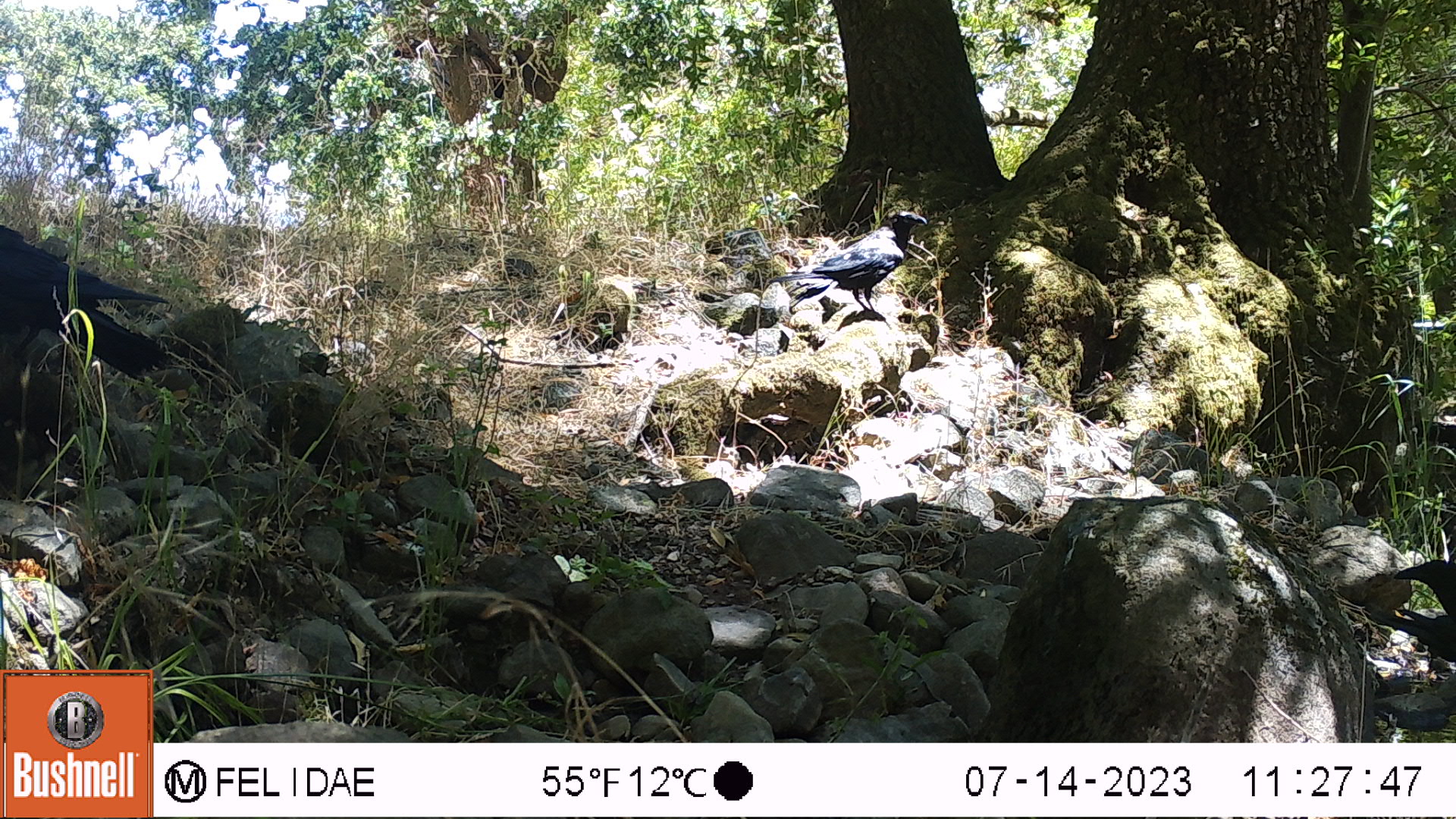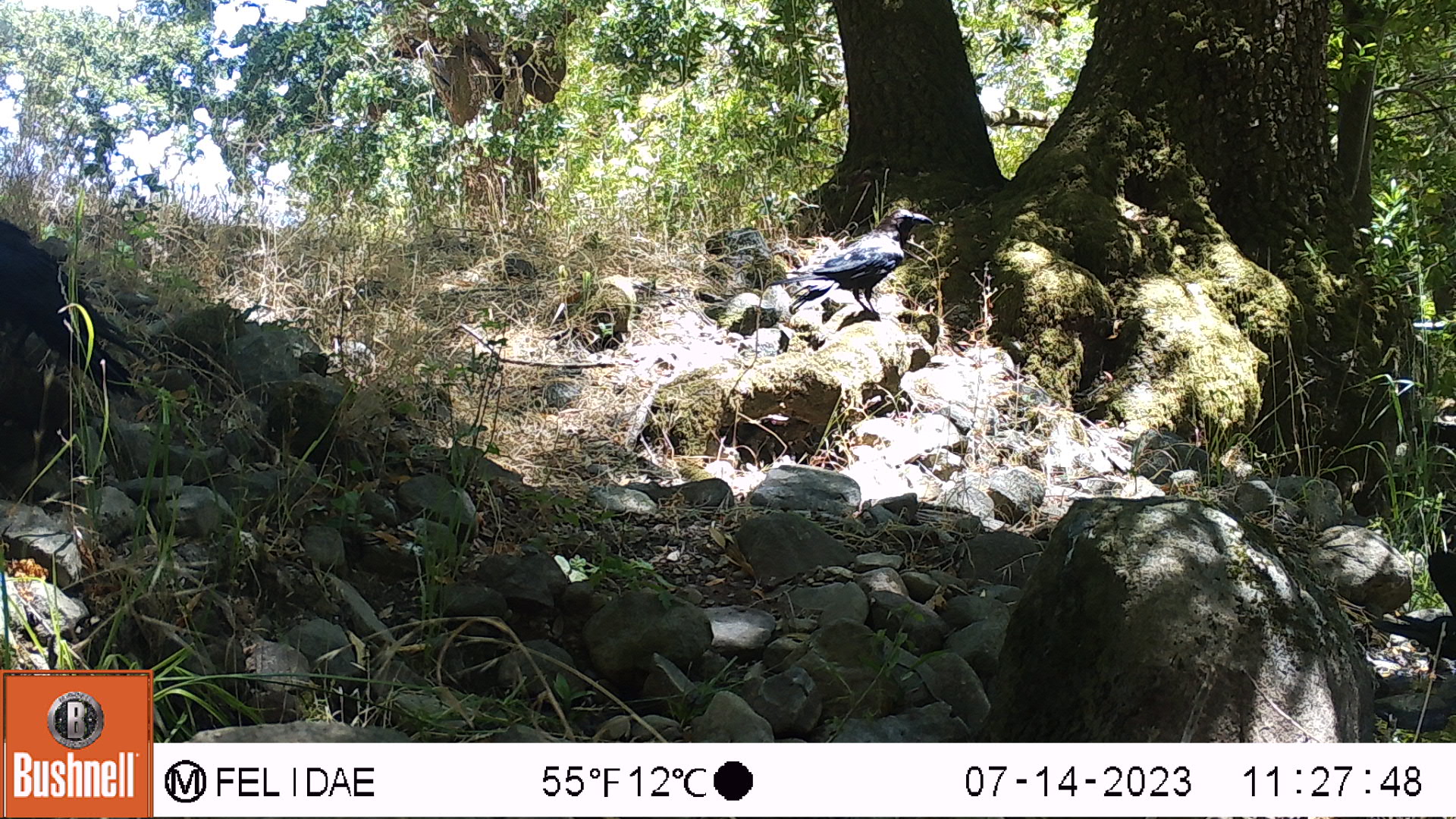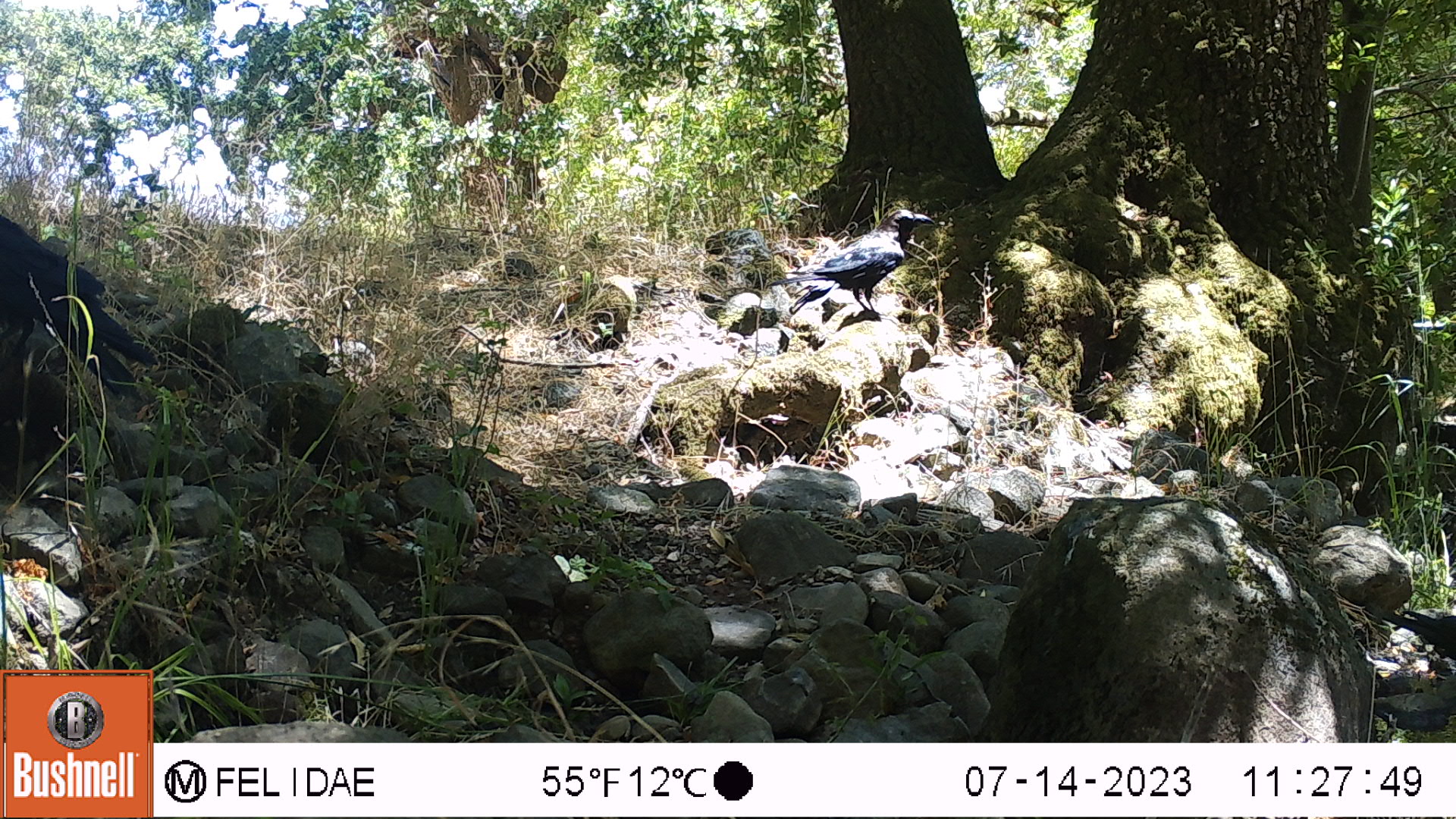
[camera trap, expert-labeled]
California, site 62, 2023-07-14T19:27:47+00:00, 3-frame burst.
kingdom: Animalia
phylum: Chordata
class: Aves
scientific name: Aves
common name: bird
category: unknown bird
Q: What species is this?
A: Unknown bird (bird) (Aves).